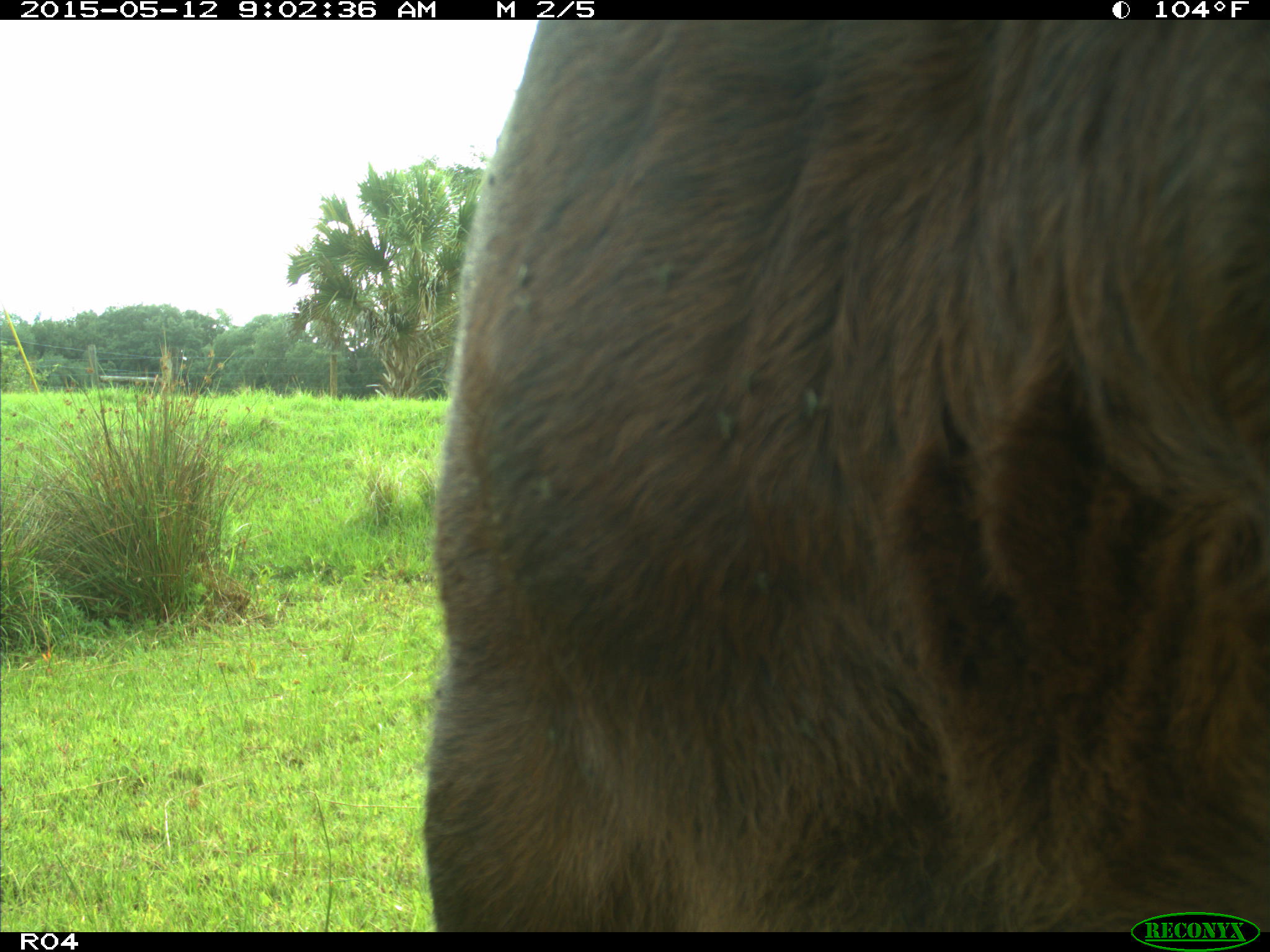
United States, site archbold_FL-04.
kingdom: Animalia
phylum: Chordata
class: Mammalia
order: Artiodactyla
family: Bovidae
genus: Bos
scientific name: Bos taurus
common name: domestic cow